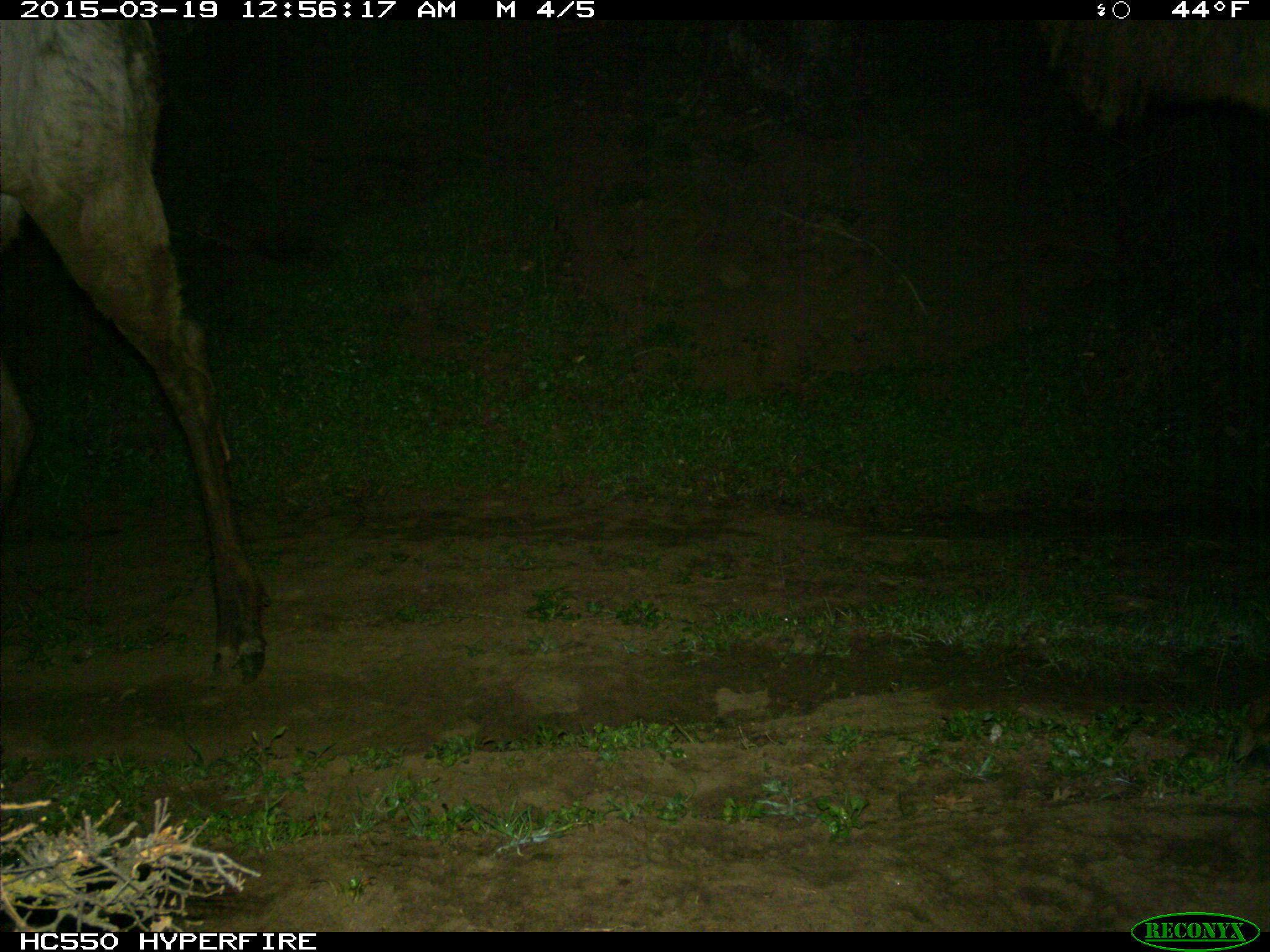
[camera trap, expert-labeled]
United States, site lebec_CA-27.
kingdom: Animalia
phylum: Chordata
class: Mammalia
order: Artiodactyla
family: Cervidae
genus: Cervus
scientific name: Cervus canadensis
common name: elk